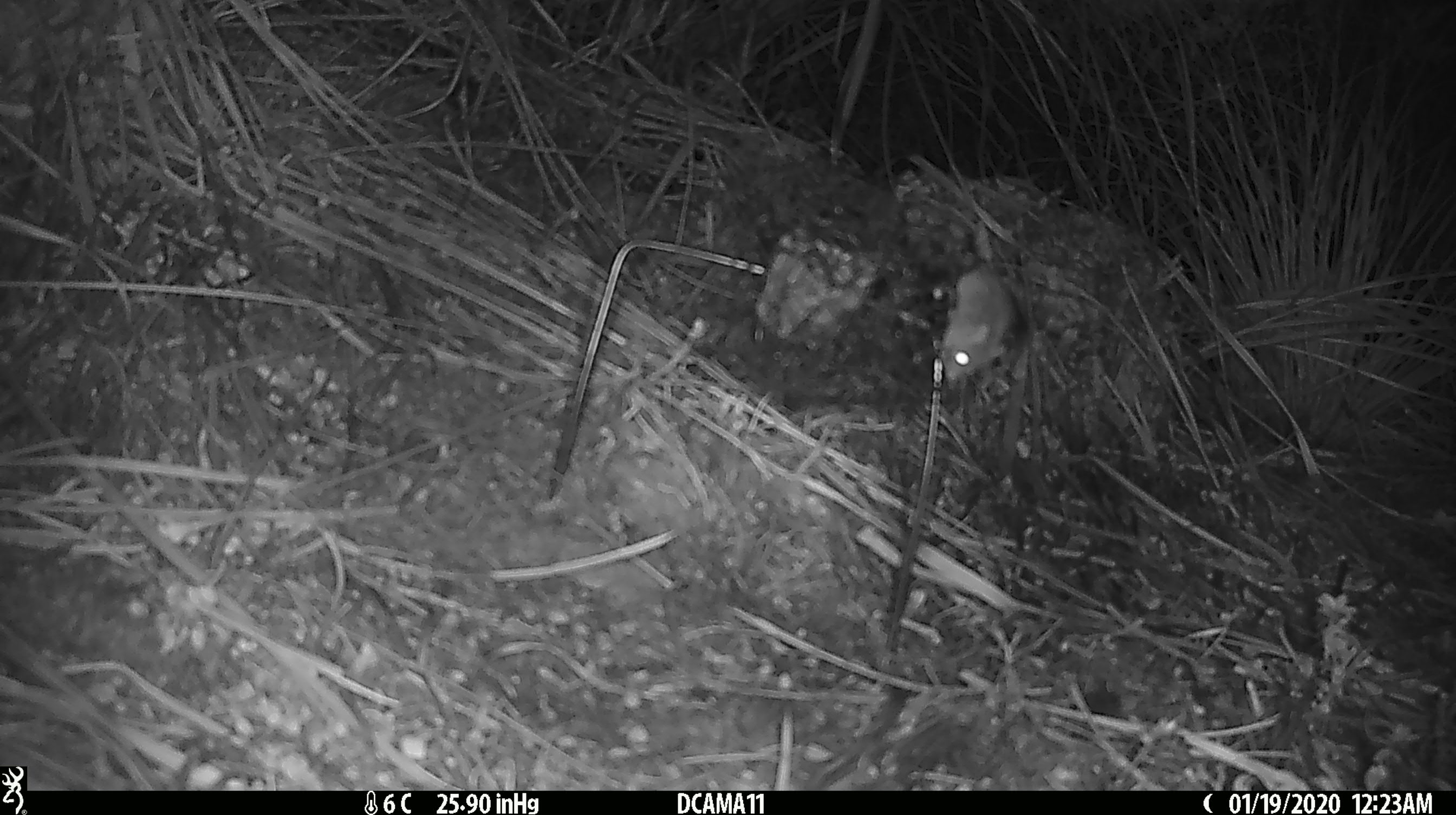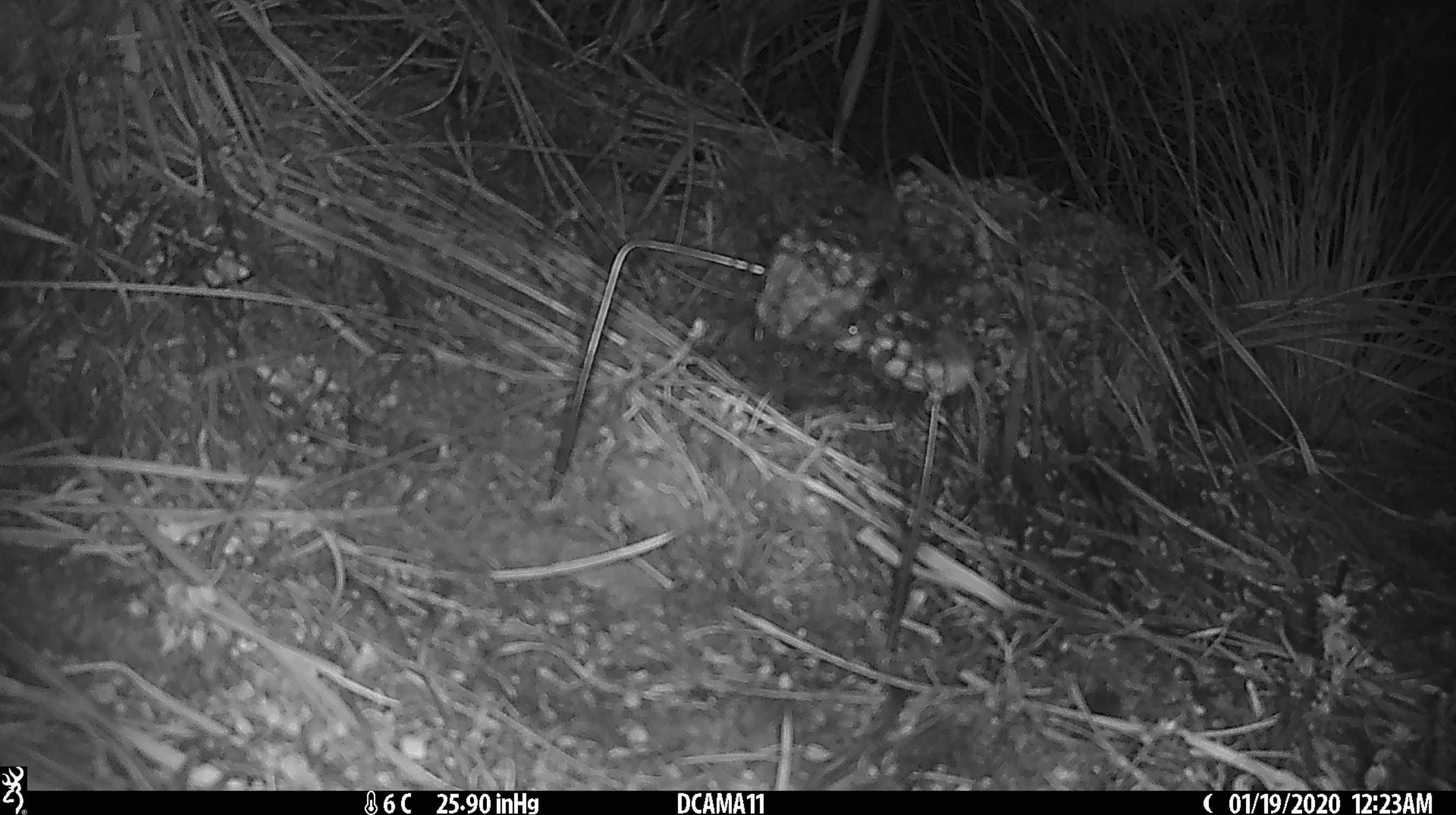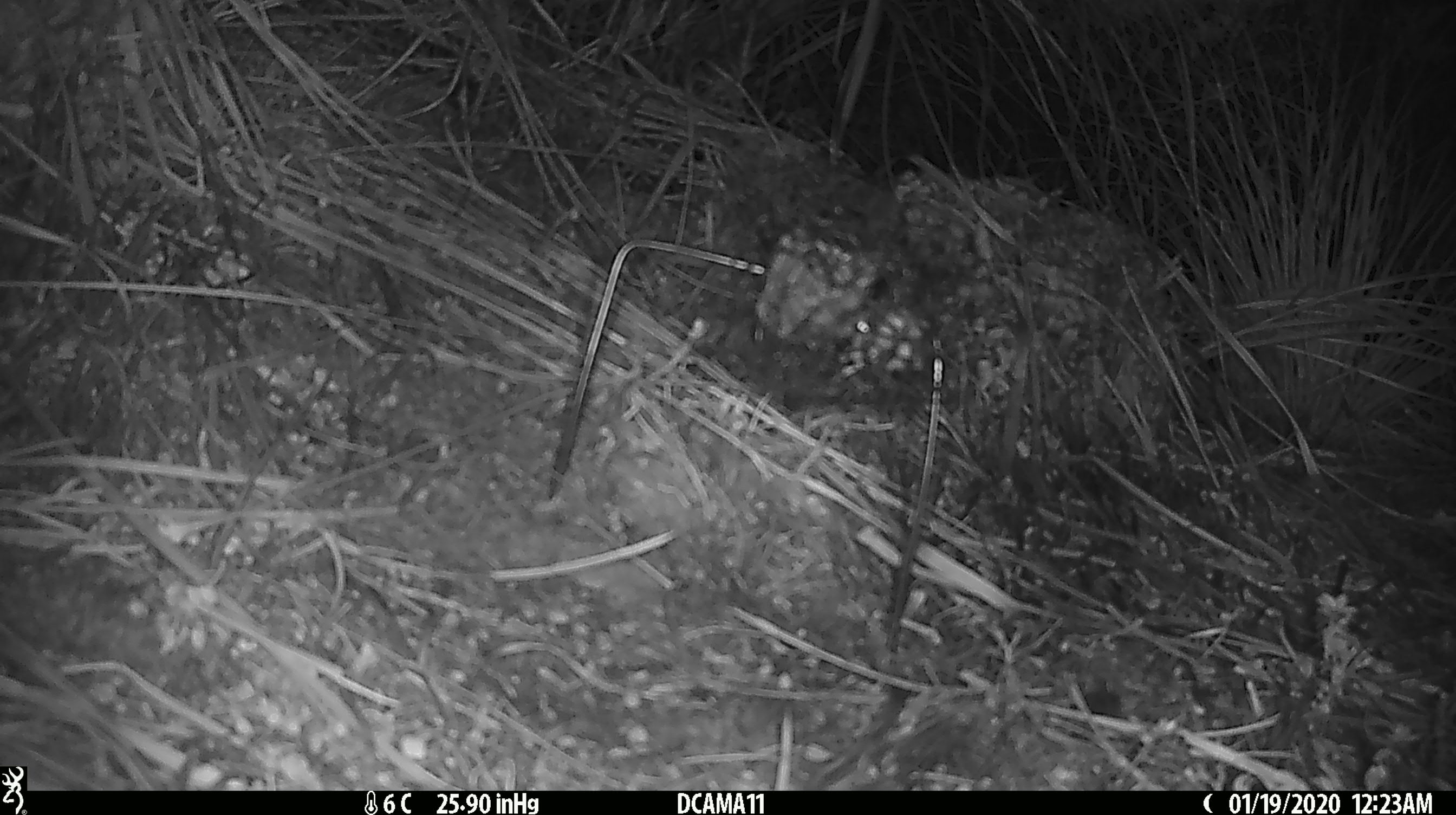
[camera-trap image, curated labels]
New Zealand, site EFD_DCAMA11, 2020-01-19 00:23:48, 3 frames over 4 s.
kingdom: Animalia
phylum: Chordata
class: Mammalia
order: Rodentia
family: Muridae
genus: Mus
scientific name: Mus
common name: mouse